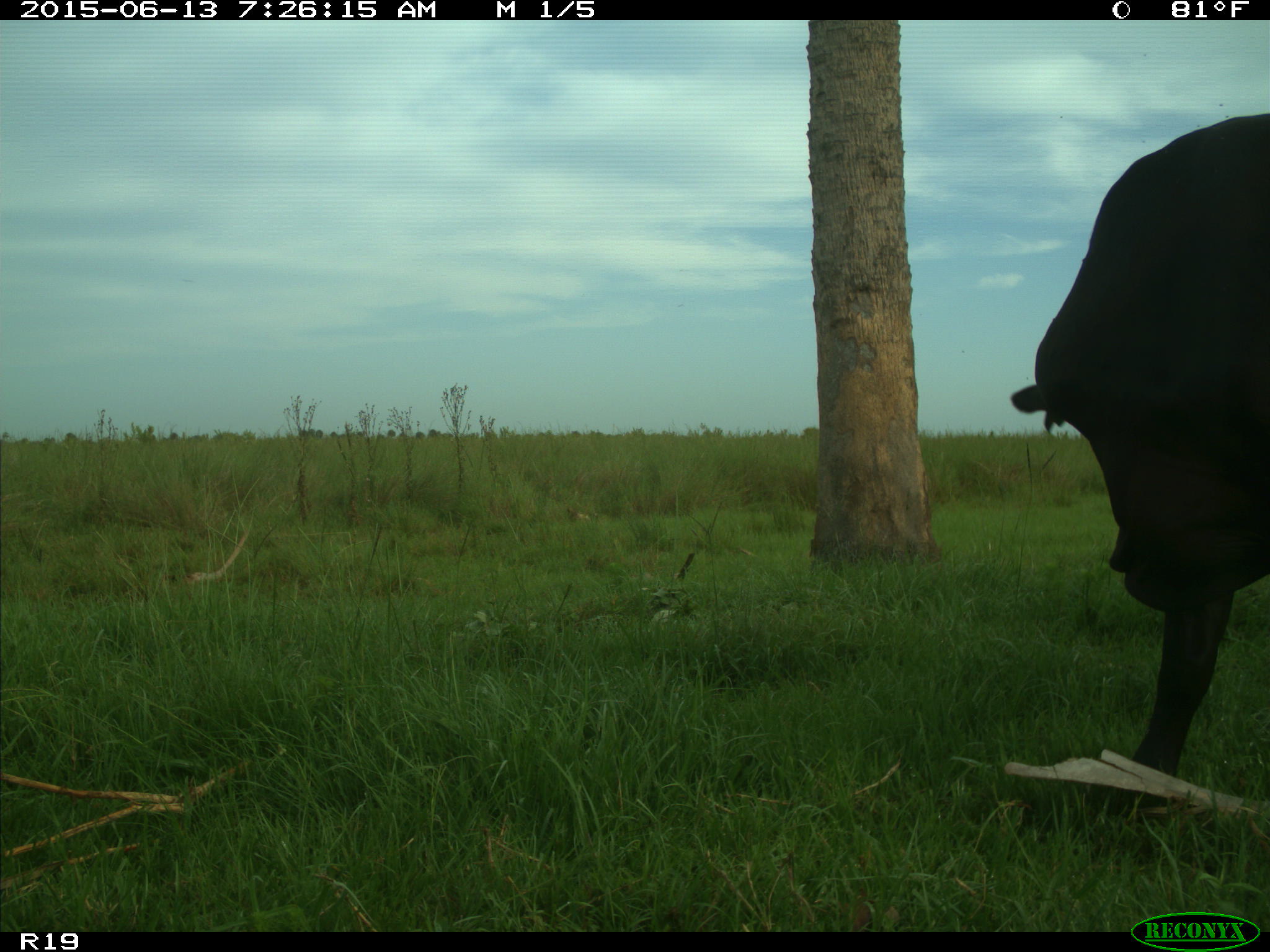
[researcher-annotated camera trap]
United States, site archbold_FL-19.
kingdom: Animalia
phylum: Chordata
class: Mammalia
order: Artiodactyla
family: Bovidae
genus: Bos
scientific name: Bos taurus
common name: domestic cow